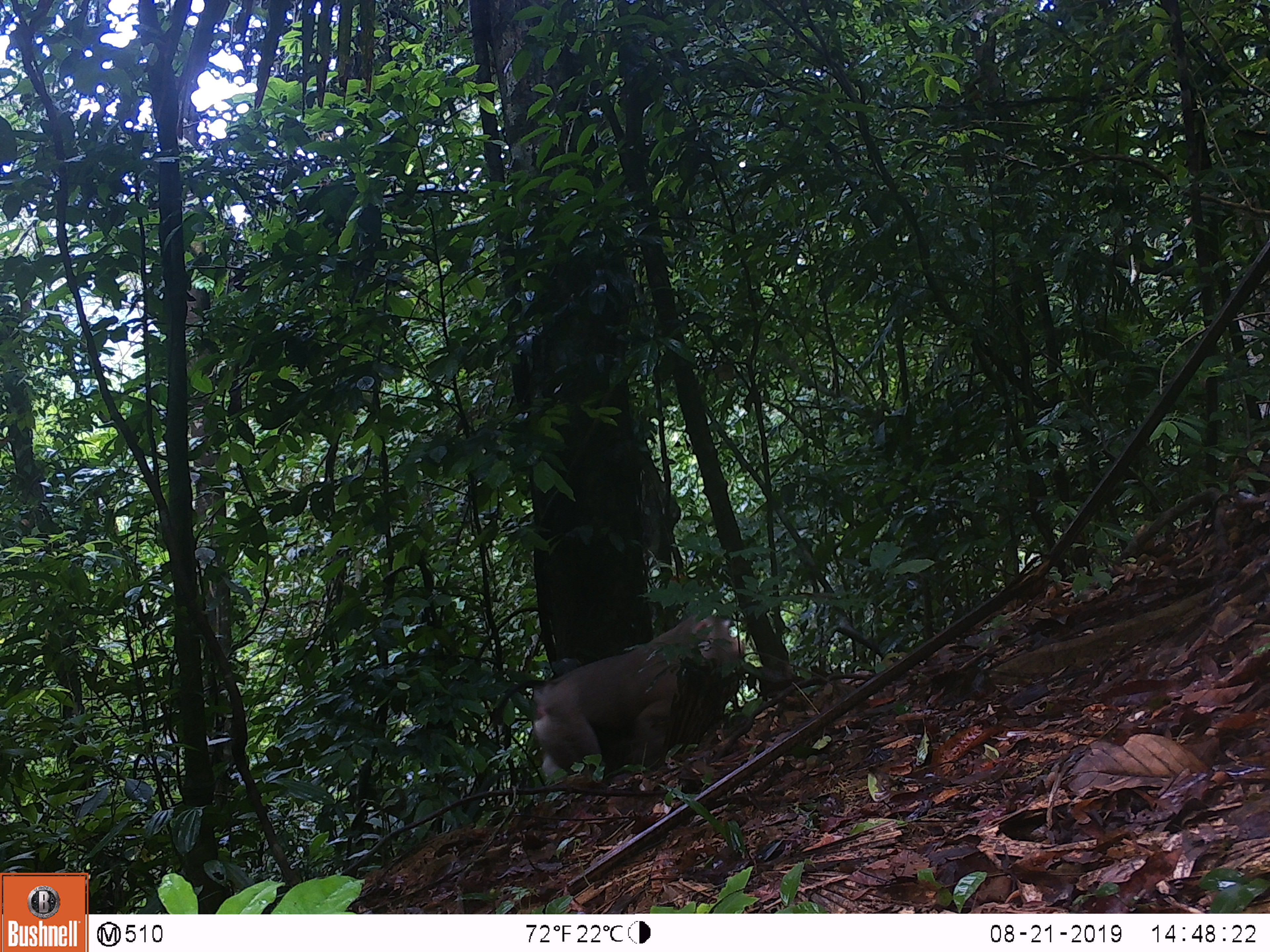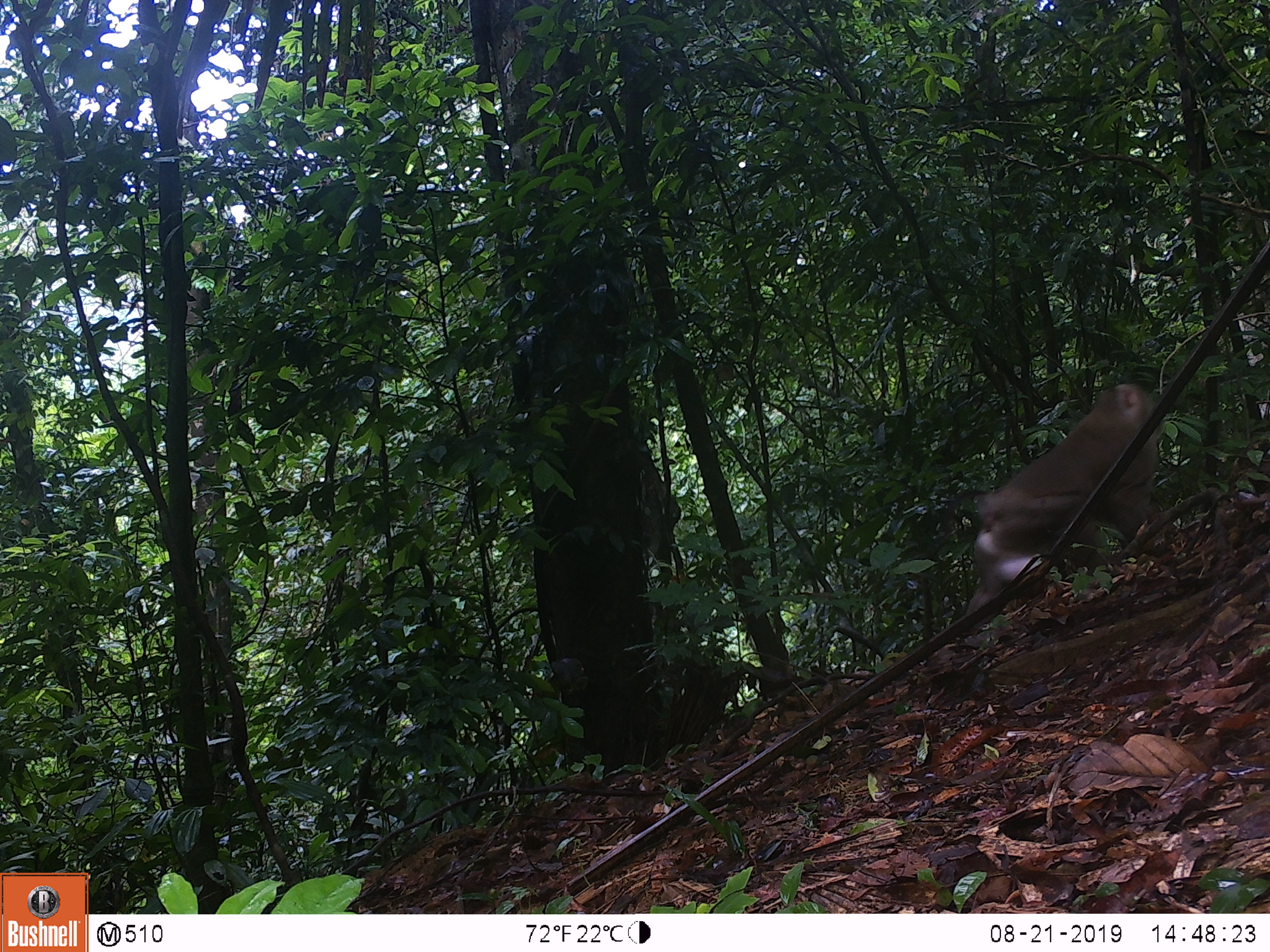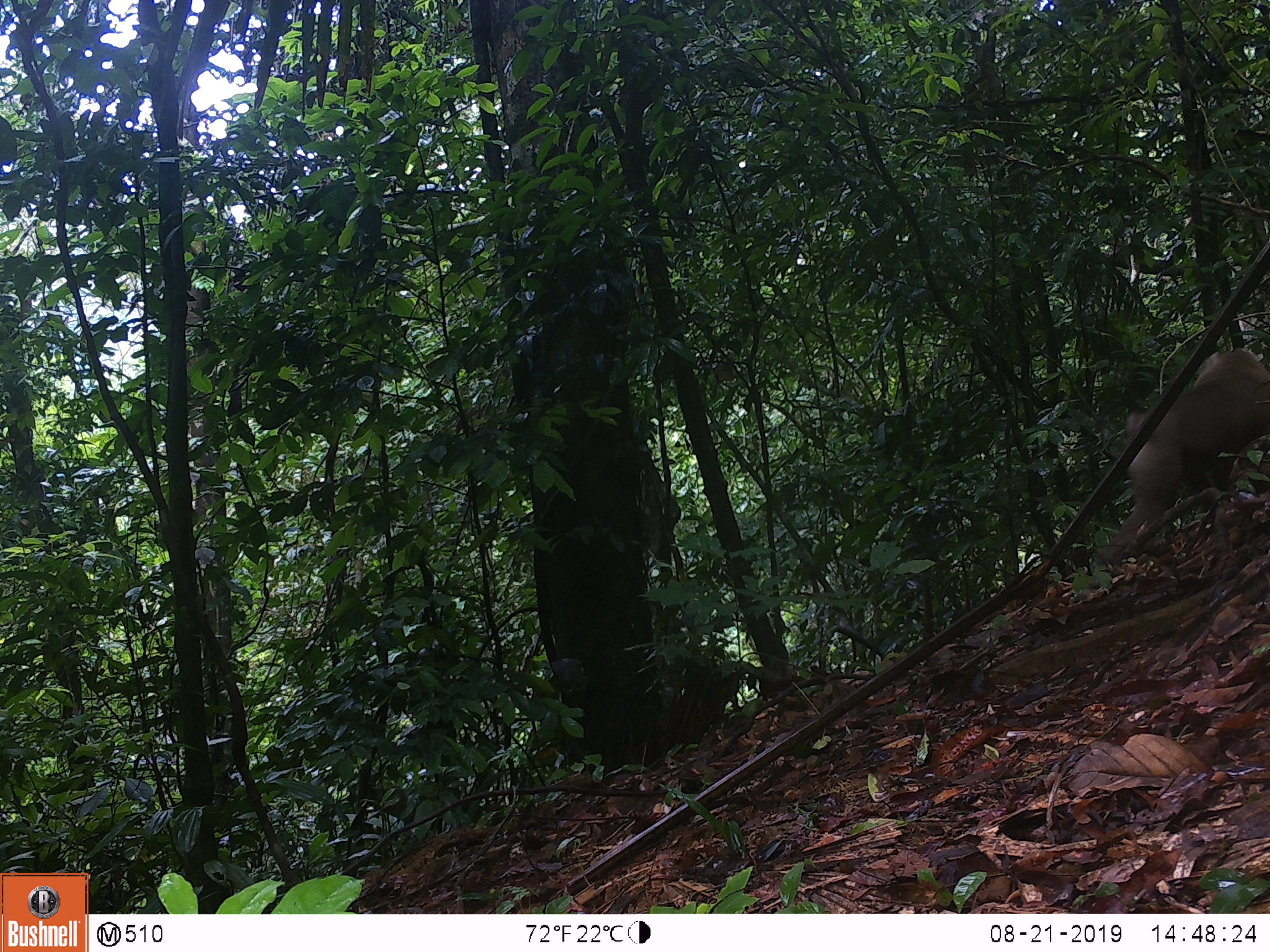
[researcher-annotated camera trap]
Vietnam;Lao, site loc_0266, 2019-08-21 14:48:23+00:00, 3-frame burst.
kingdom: Animalia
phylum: Chordata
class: Mammalia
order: Primates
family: Cercopithecidae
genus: Macaca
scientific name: Macaca nemestrina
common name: pig-tailed macaque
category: pig tailed macaque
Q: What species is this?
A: Pig tailed macaque (pig-tailed macaque) (Macaca nemestrina).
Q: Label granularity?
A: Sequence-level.